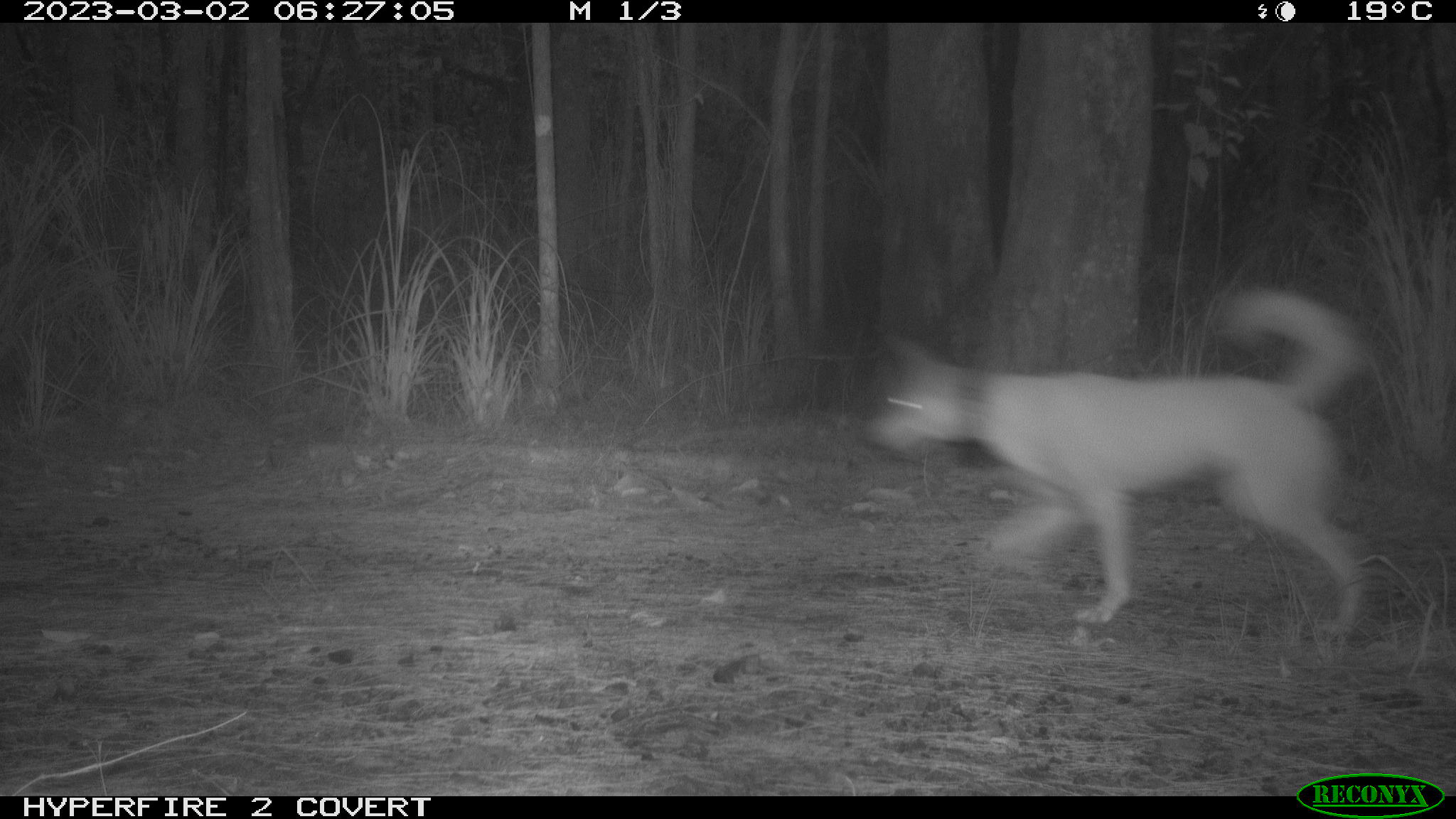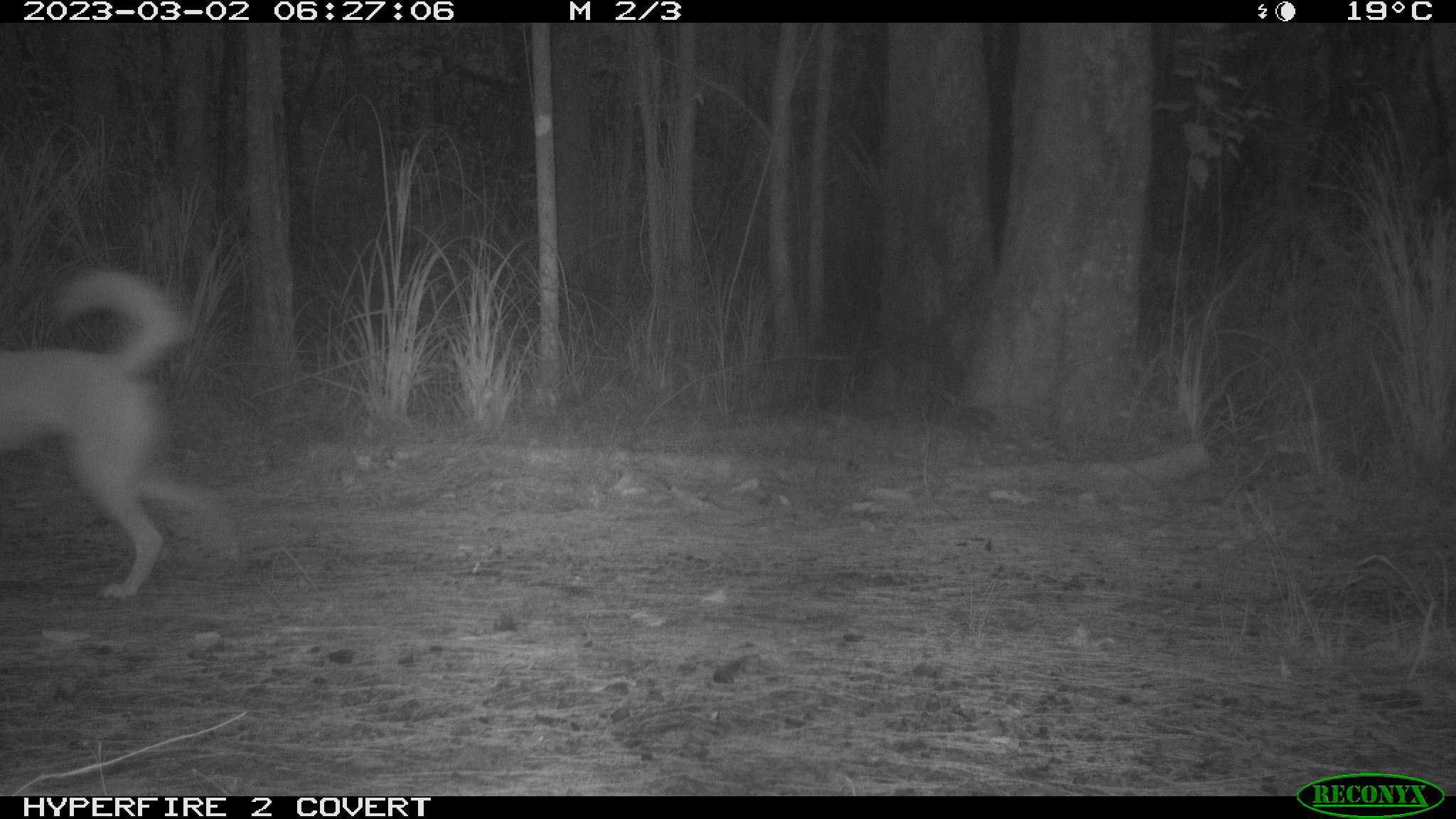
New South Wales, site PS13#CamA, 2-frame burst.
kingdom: Animalia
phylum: Chordata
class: Mammalia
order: Carnivora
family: Canidae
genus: Canis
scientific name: Canis familiaris dingo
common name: dingo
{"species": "dingo (Canis familiaris dingo)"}